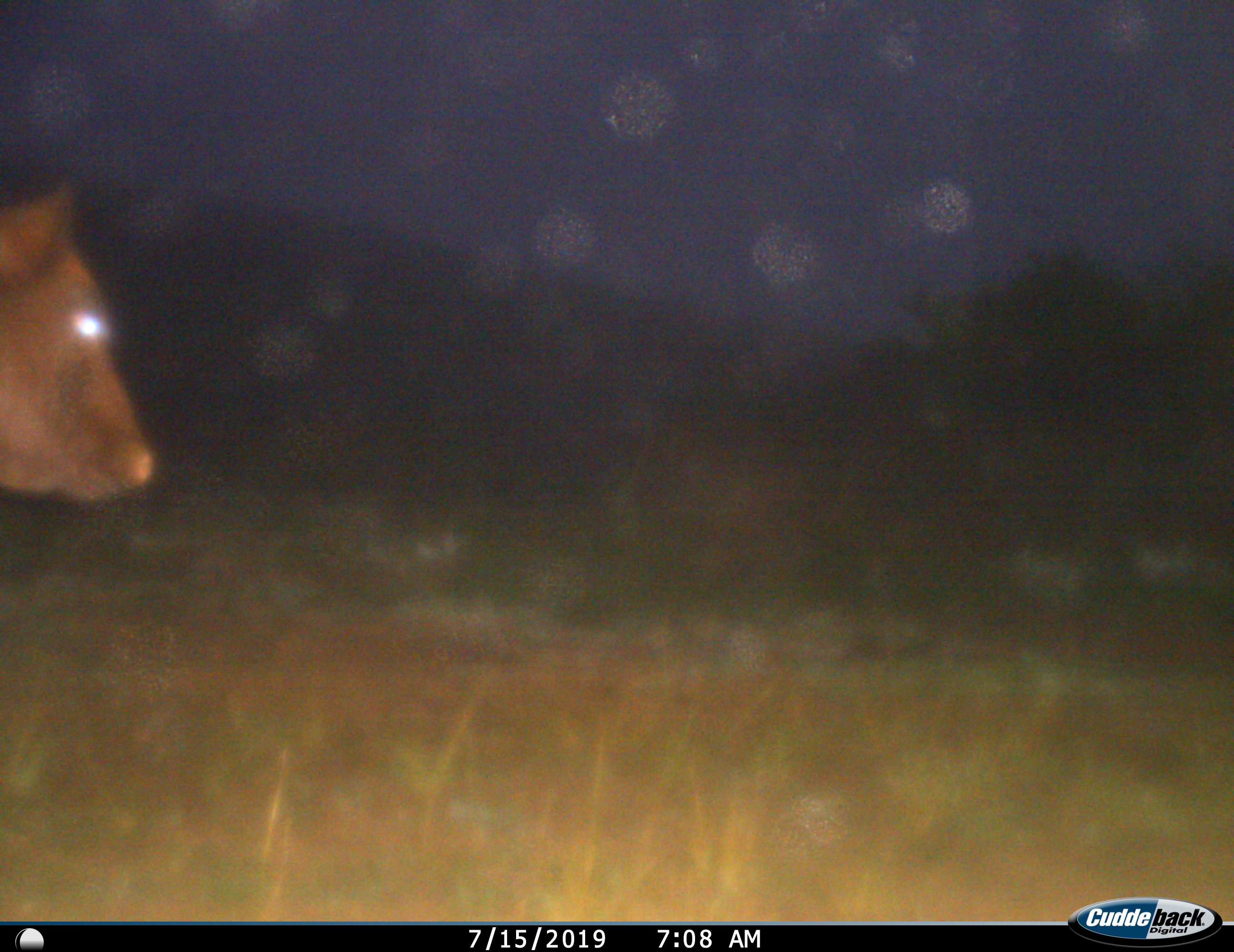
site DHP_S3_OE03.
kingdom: Animalia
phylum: Chordata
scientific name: Vertebrata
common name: domestic animal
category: domesticanimal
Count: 1.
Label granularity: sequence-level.